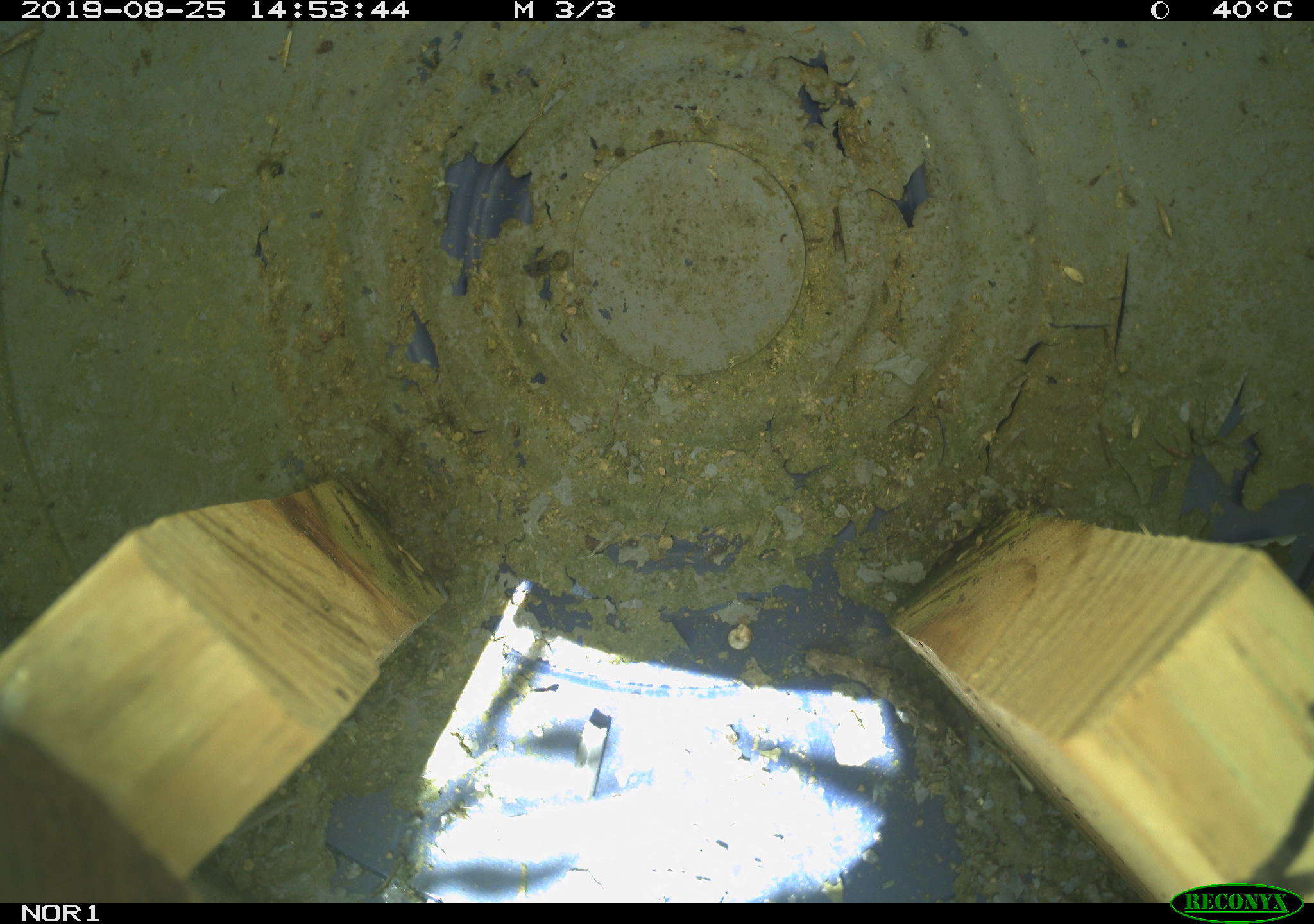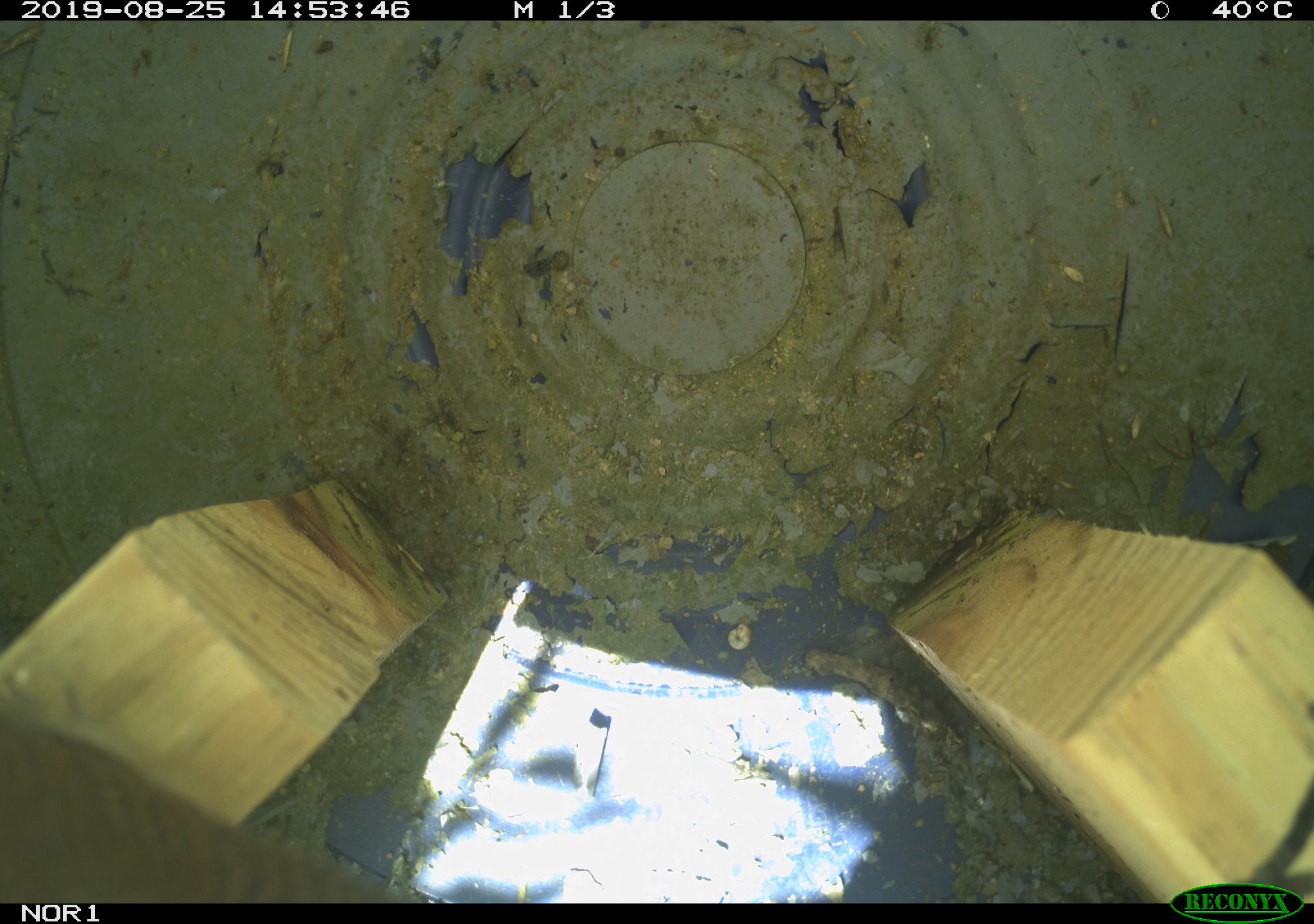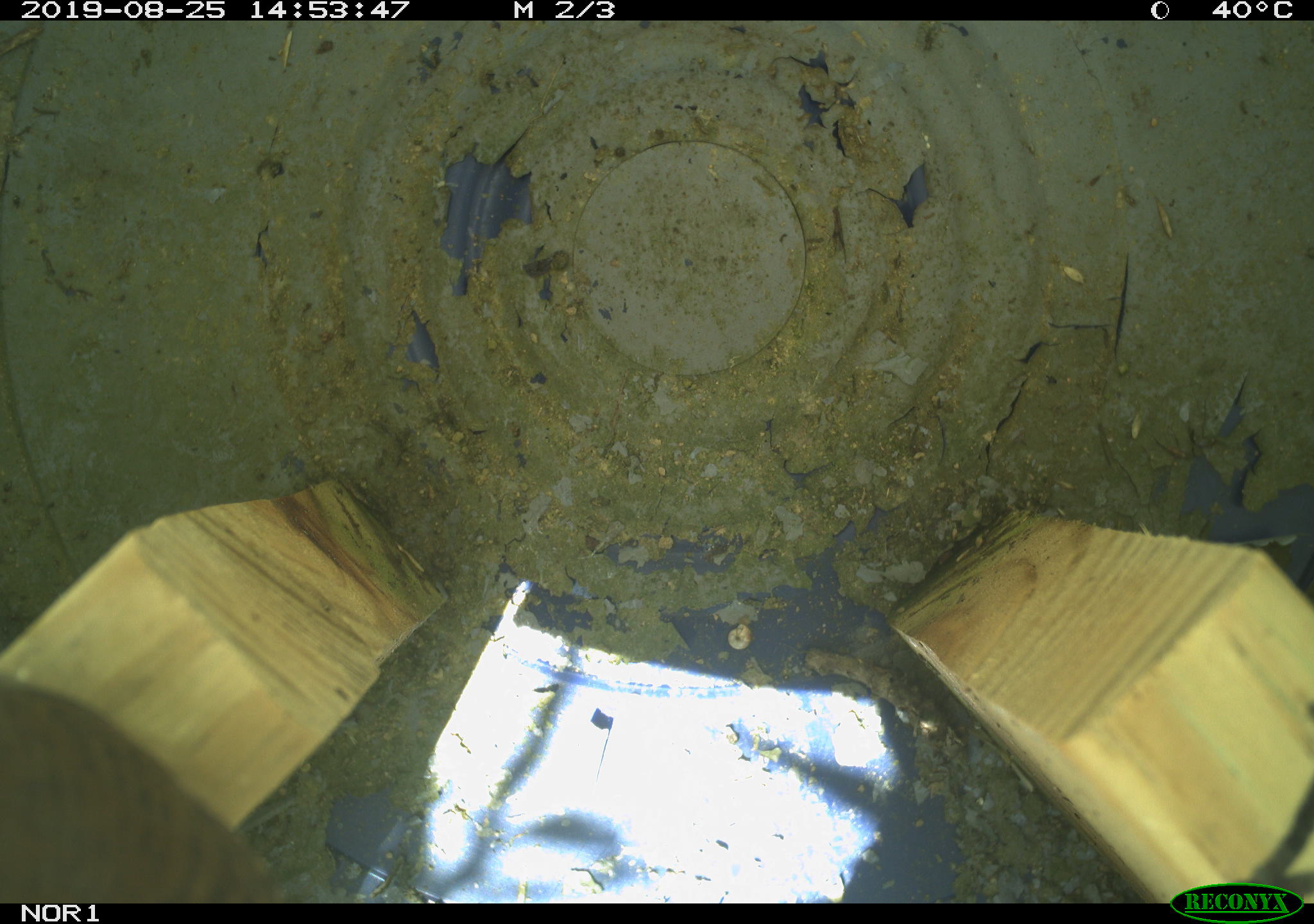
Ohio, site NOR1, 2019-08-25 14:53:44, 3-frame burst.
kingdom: Animalia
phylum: Chordata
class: Aves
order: Passeriformes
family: Troglodytidae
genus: Troglodytes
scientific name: Troglodytes aedon aedon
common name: northern house wren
Northern house wren (Troglodytes aedon aedon).